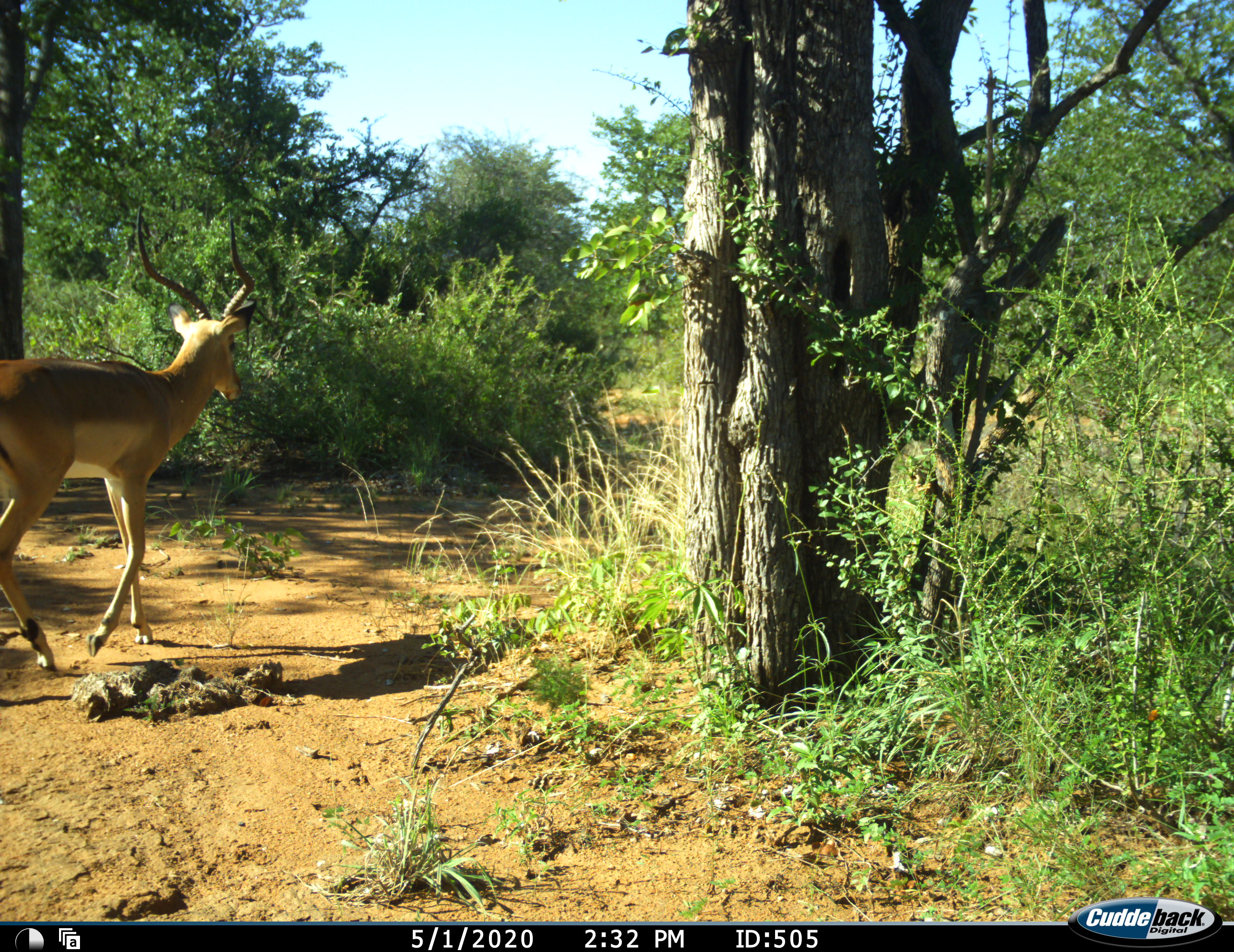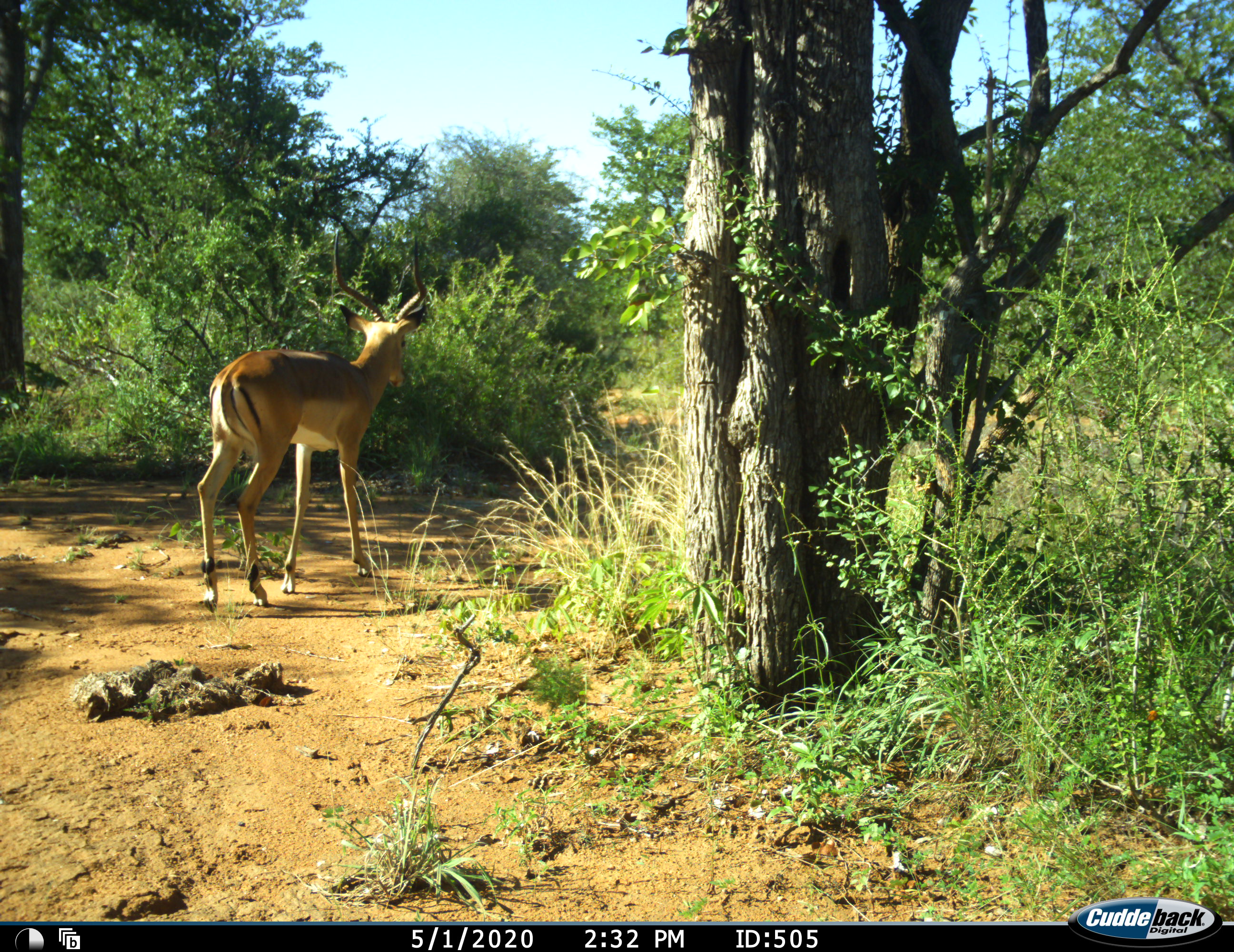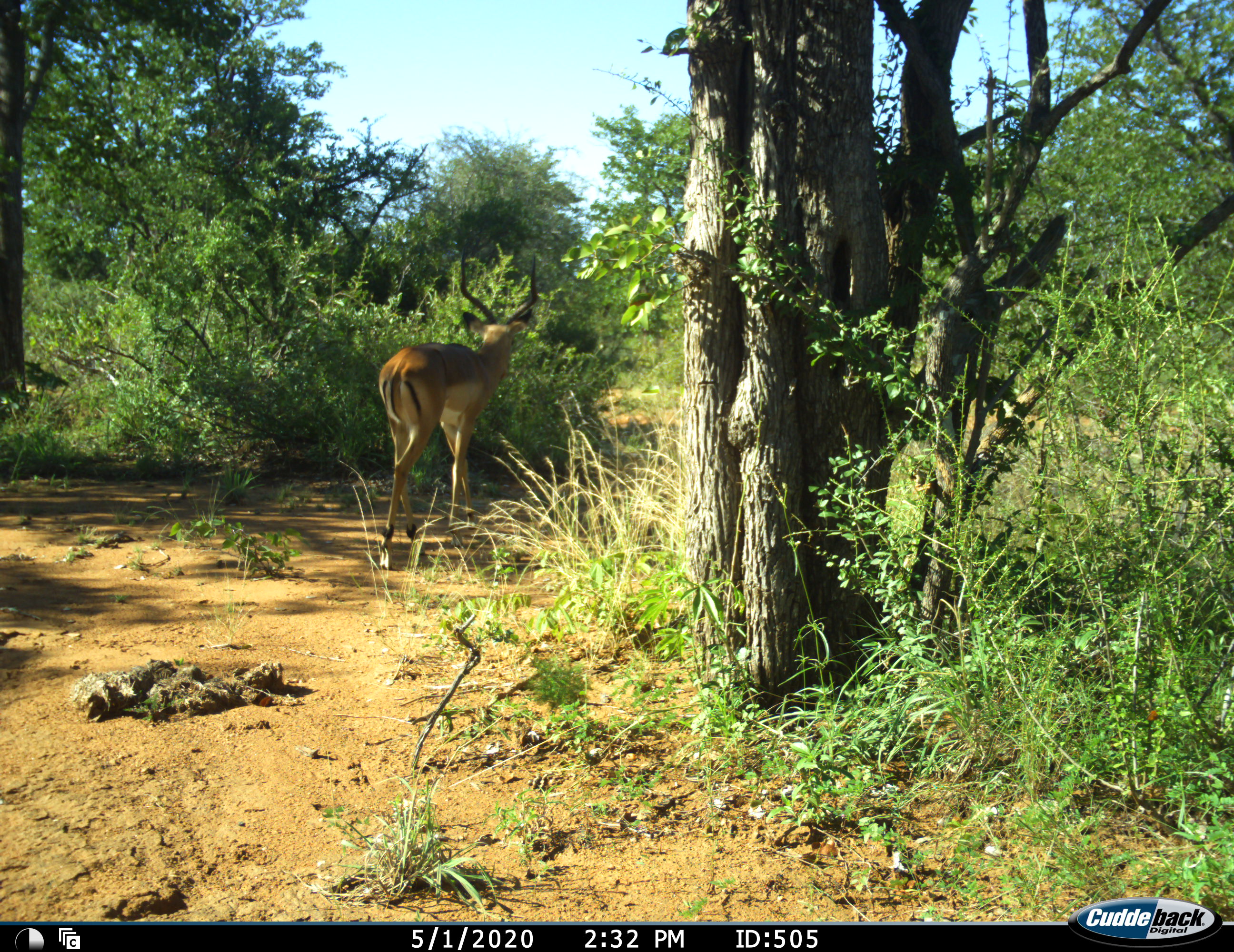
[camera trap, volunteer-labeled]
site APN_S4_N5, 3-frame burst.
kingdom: Animalia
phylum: Chordata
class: Mammalia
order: Artiodactyla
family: Bovidae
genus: Aepyceros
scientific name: Aepyceros melampus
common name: impala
Impala (Aepyceros melampus), count 1. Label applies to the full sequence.